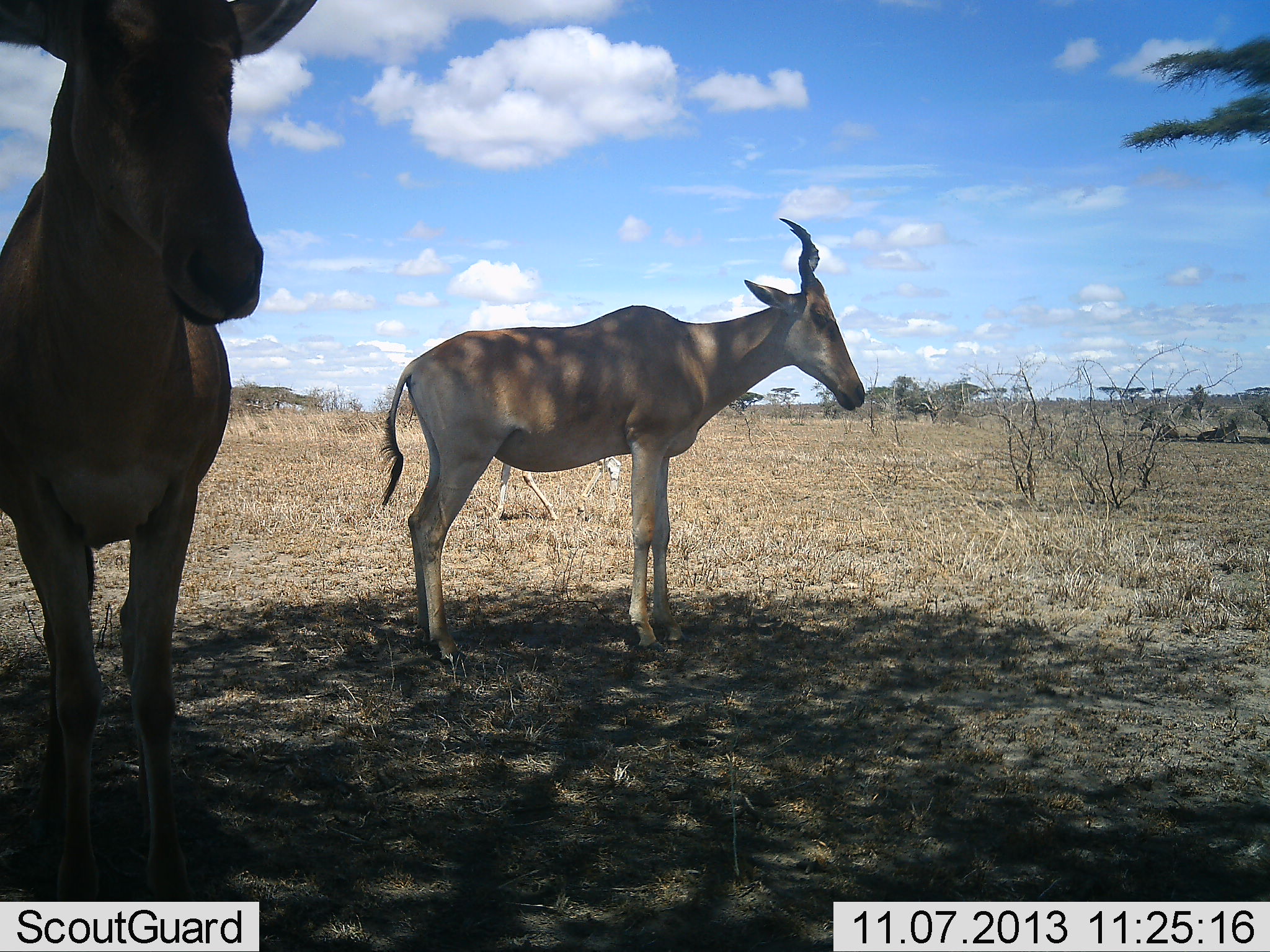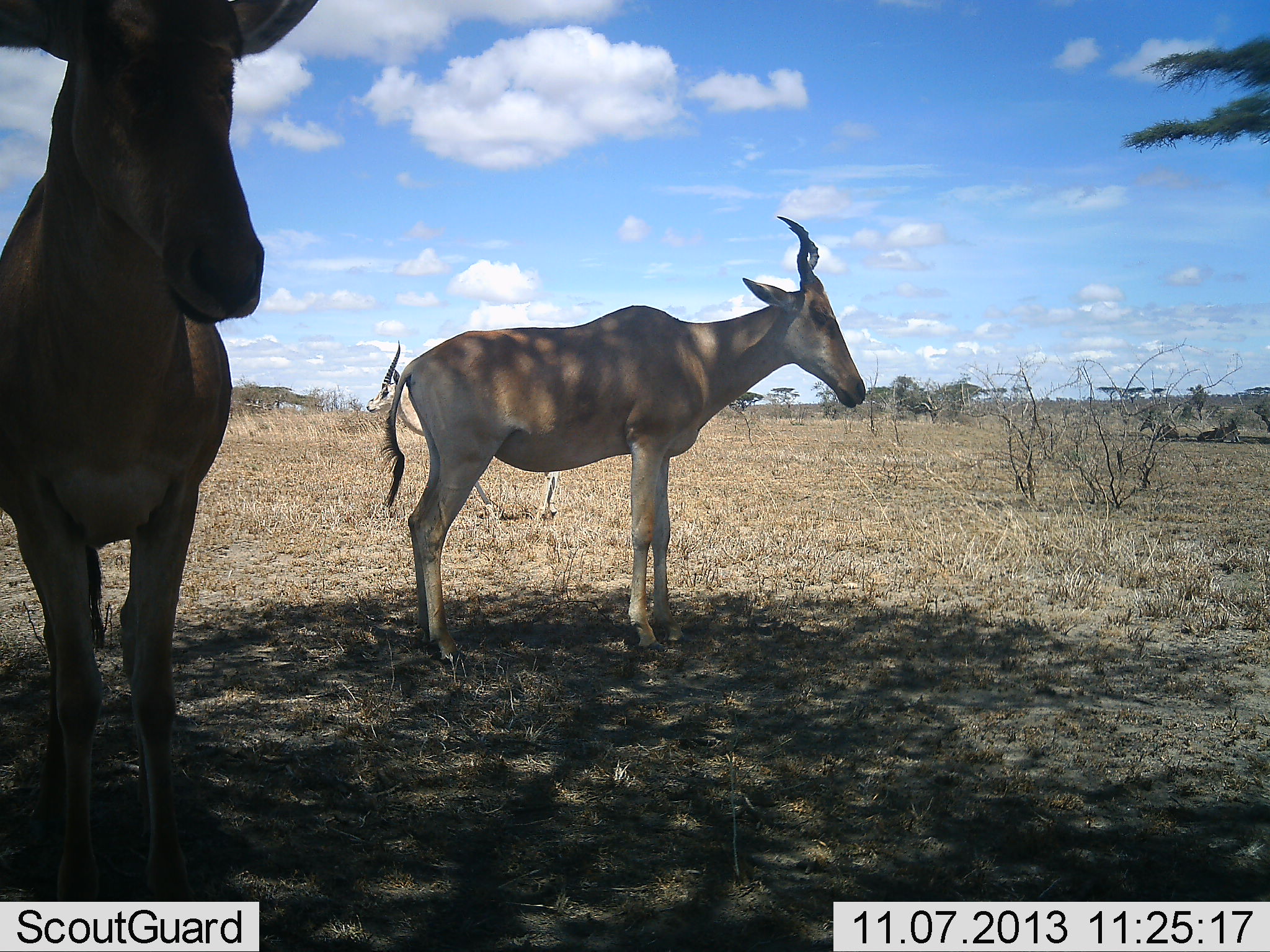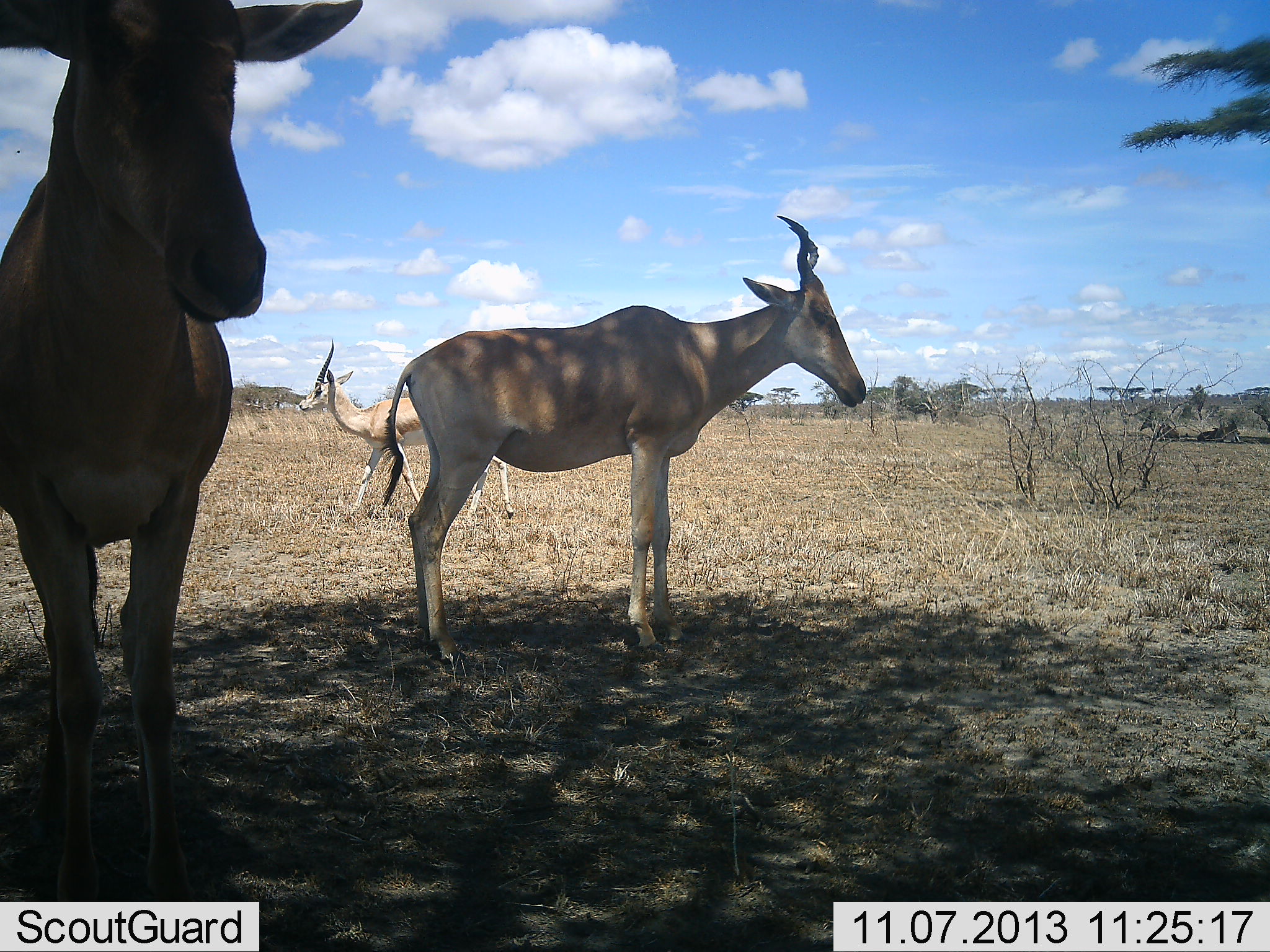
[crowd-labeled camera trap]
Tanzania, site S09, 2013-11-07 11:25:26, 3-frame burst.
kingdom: Animalia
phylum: Chordata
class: Mammalia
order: Artiodactyla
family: Bovidae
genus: Nanger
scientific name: Nanger granti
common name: grant's gazelle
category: gazellegrants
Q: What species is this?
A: Gazellegrants (grant's gazelle) (Nanger granti).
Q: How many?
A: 1.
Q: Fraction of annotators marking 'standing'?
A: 9%.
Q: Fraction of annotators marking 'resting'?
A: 0%.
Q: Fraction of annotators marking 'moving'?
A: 91%.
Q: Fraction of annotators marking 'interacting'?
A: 0%.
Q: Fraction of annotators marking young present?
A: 0%.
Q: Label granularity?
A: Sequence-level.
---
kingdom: Animalia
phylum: Chordata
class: Mammalia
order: Artiodactyla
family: Bovidae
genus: Alcelaphus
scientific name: Alcelaphus buselaphus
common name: hartebeest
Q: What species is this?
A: Hartebeest (Alcelaphus buselaphus).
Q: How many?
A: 2.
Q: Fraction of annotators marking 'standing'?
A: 100%.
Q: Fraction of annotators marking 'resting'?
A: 5%.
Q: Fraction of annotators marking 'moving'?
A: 24%.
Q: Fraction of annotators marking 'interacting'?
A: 0%.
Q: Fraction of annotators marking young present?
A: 0%.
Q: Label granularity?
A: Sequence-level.